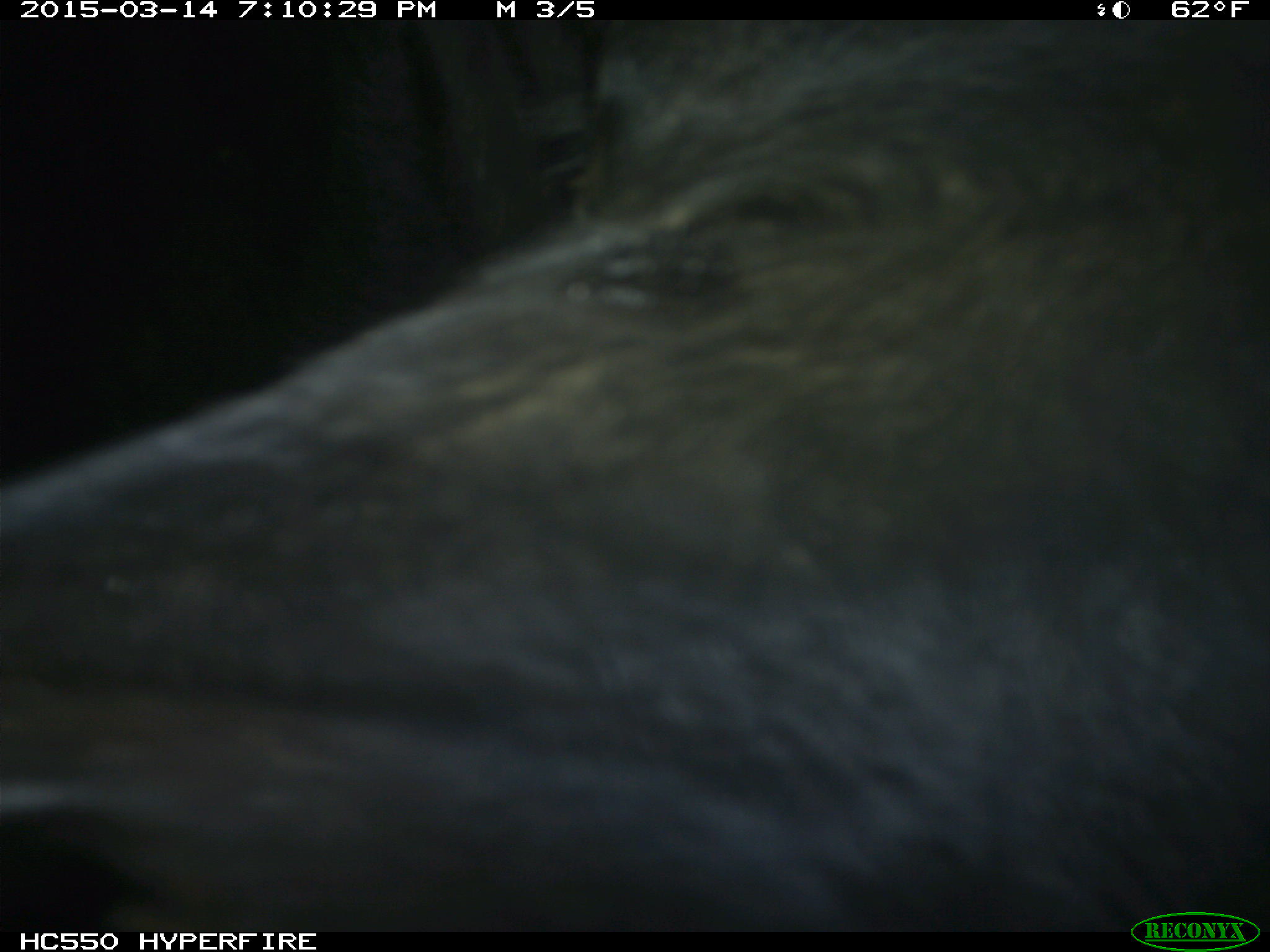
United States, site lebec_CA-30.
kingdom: Animalia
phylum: Chordata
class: Mammalia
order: Artiodactyla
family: Bovidae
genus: Bos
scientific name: Bos taurus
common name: domestic cow